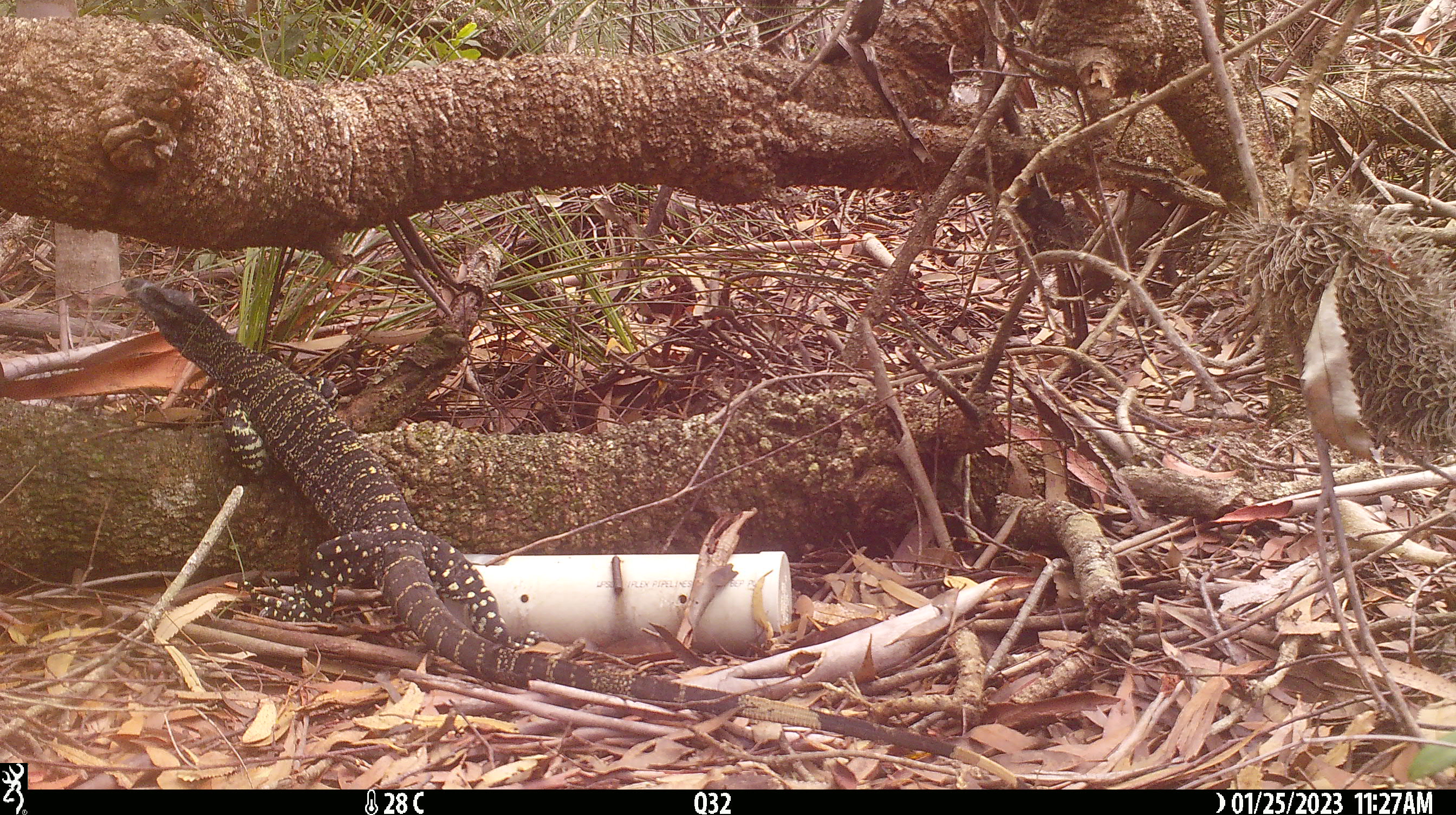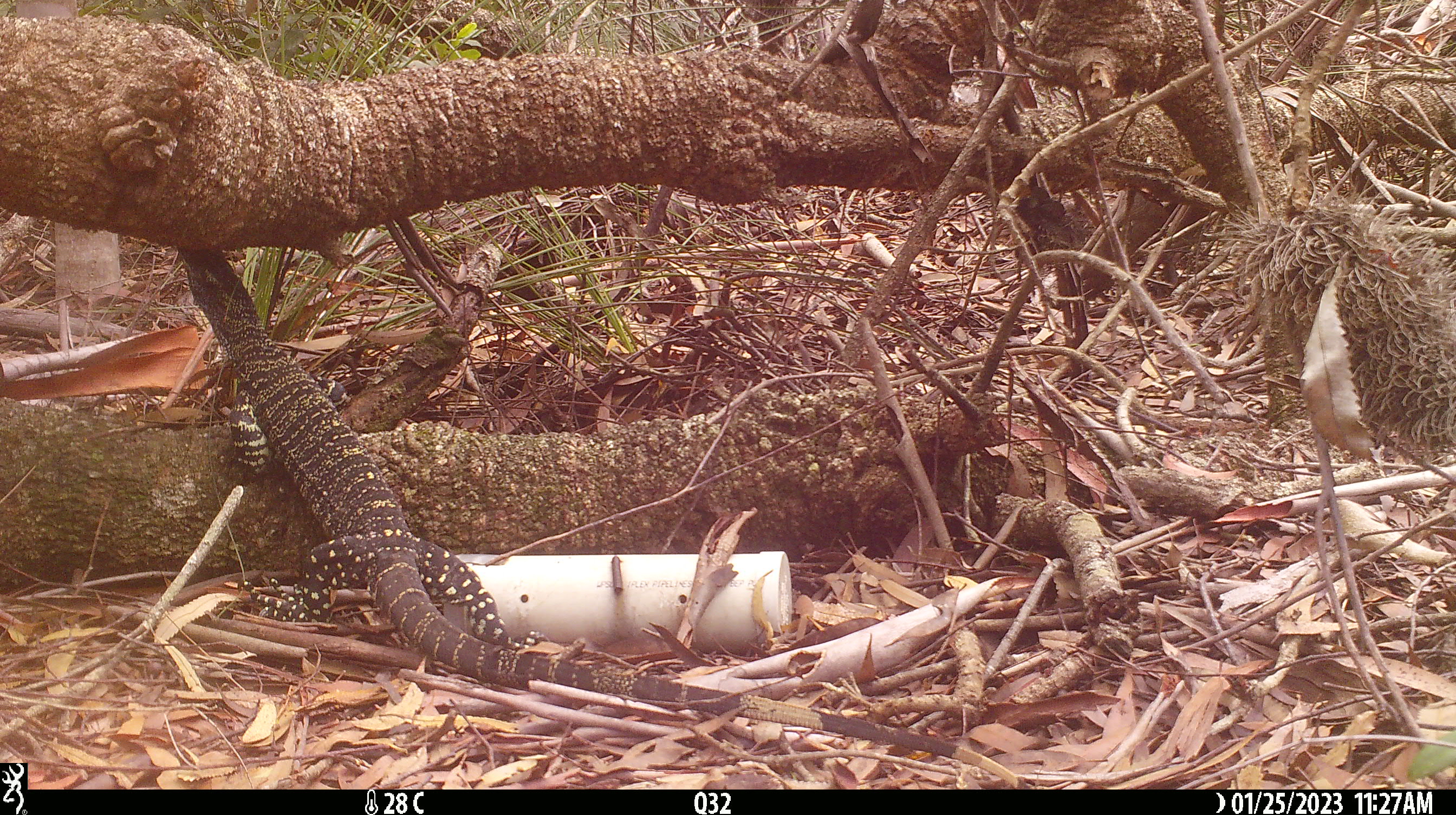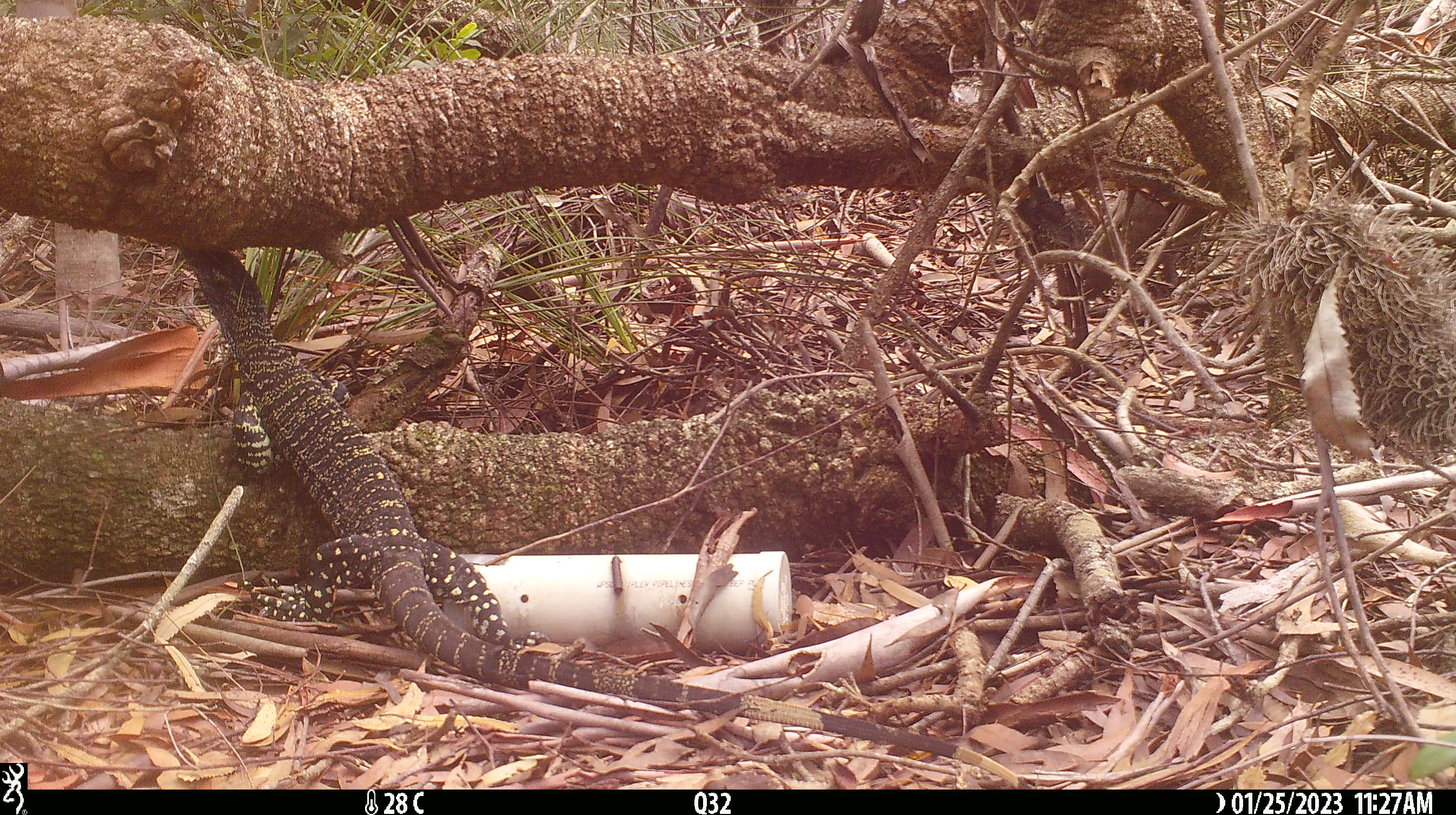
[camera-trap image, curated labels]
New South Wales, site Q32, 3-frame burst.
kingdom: Animalia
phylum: Chordata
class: Reptilia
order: Squamata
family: Varanidae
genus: Varanus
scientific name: Varanus varius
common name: lace monitor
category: goanna